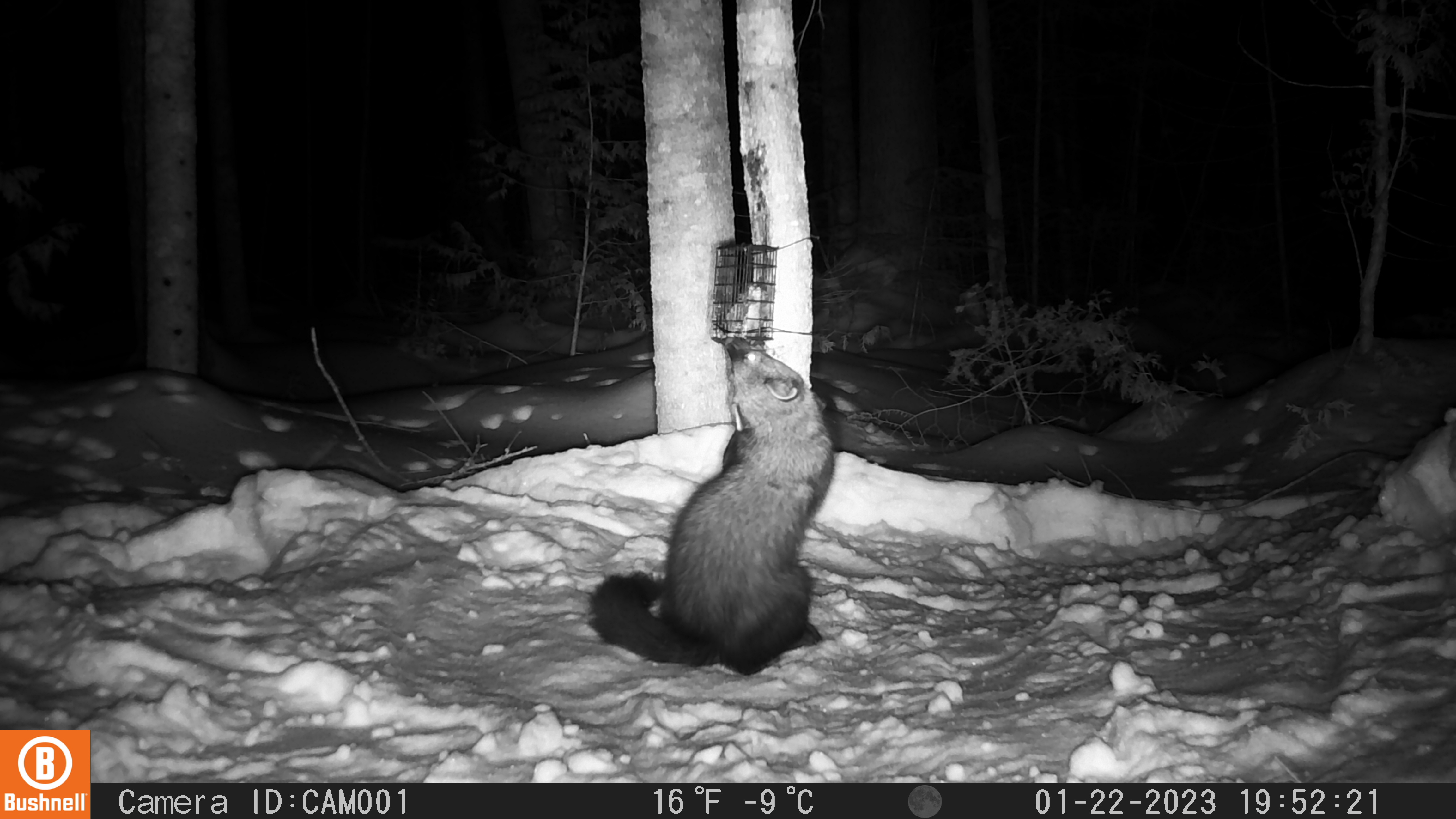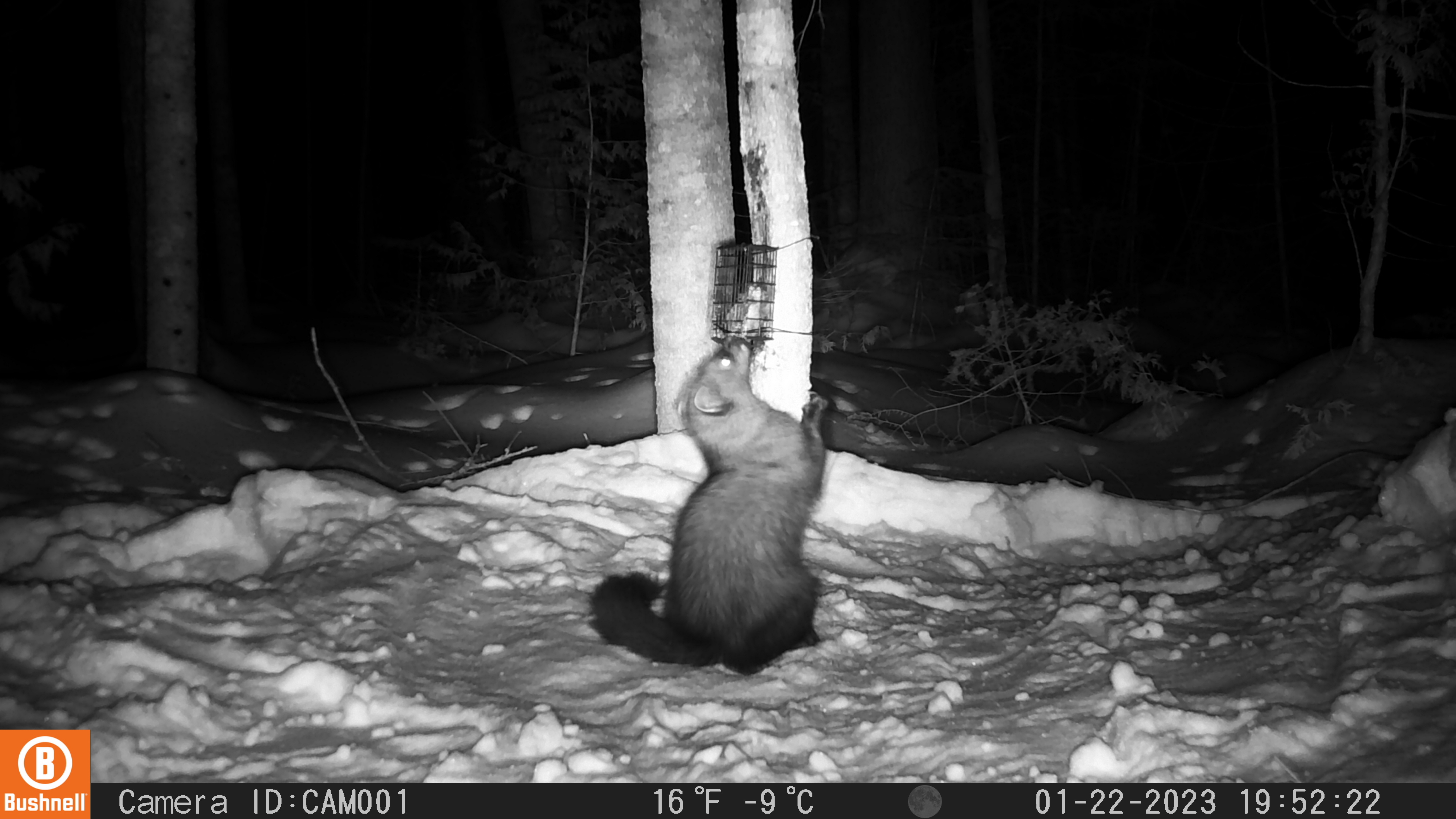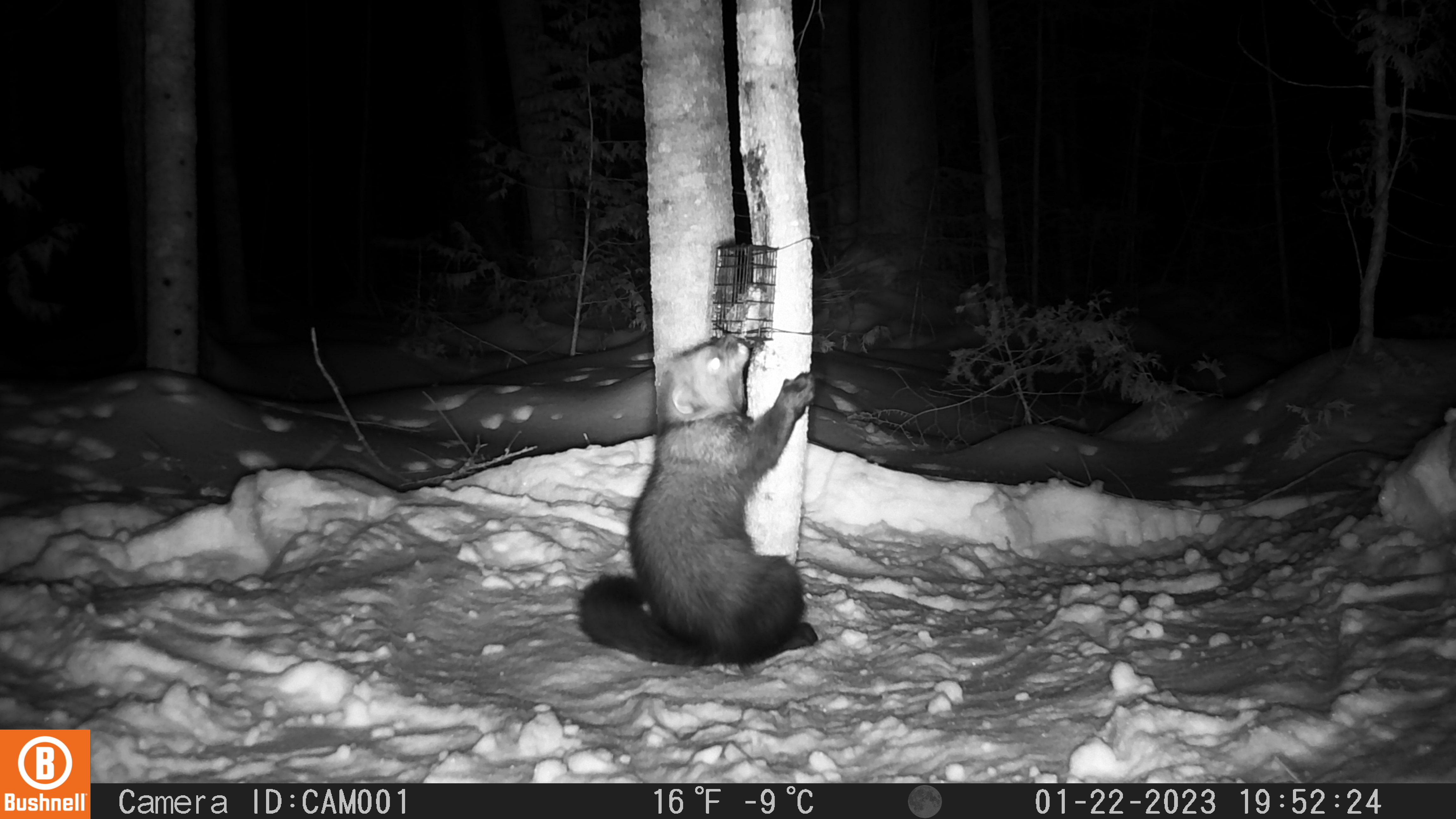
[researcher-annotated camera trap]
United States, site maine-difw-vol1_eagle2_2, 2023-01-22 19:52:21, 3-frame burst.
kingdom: Animalia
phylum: Chordata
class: Mammalia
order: Carnivora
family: Mustelidae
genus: Pekania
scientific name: Pekania pennanti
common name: fisher